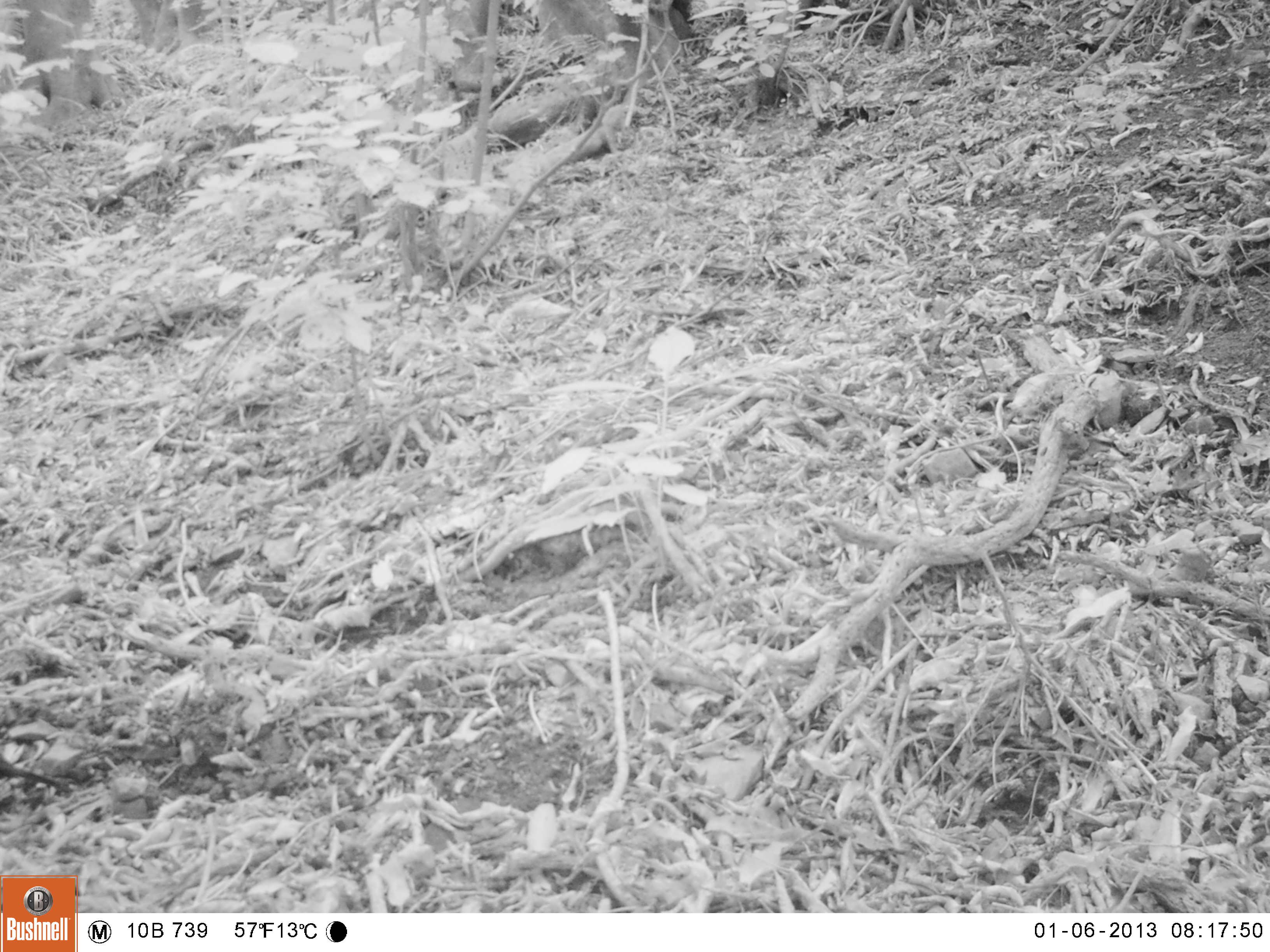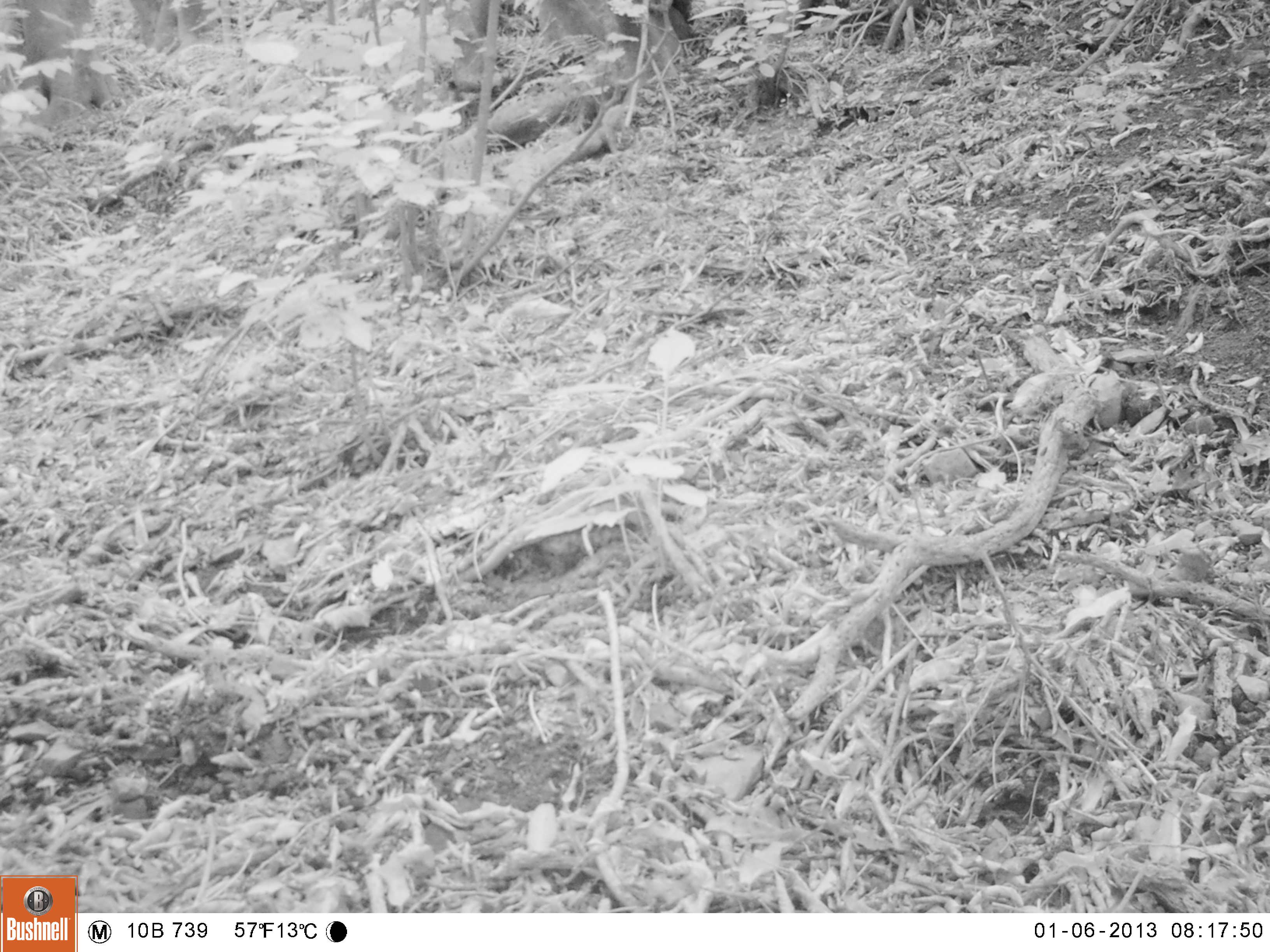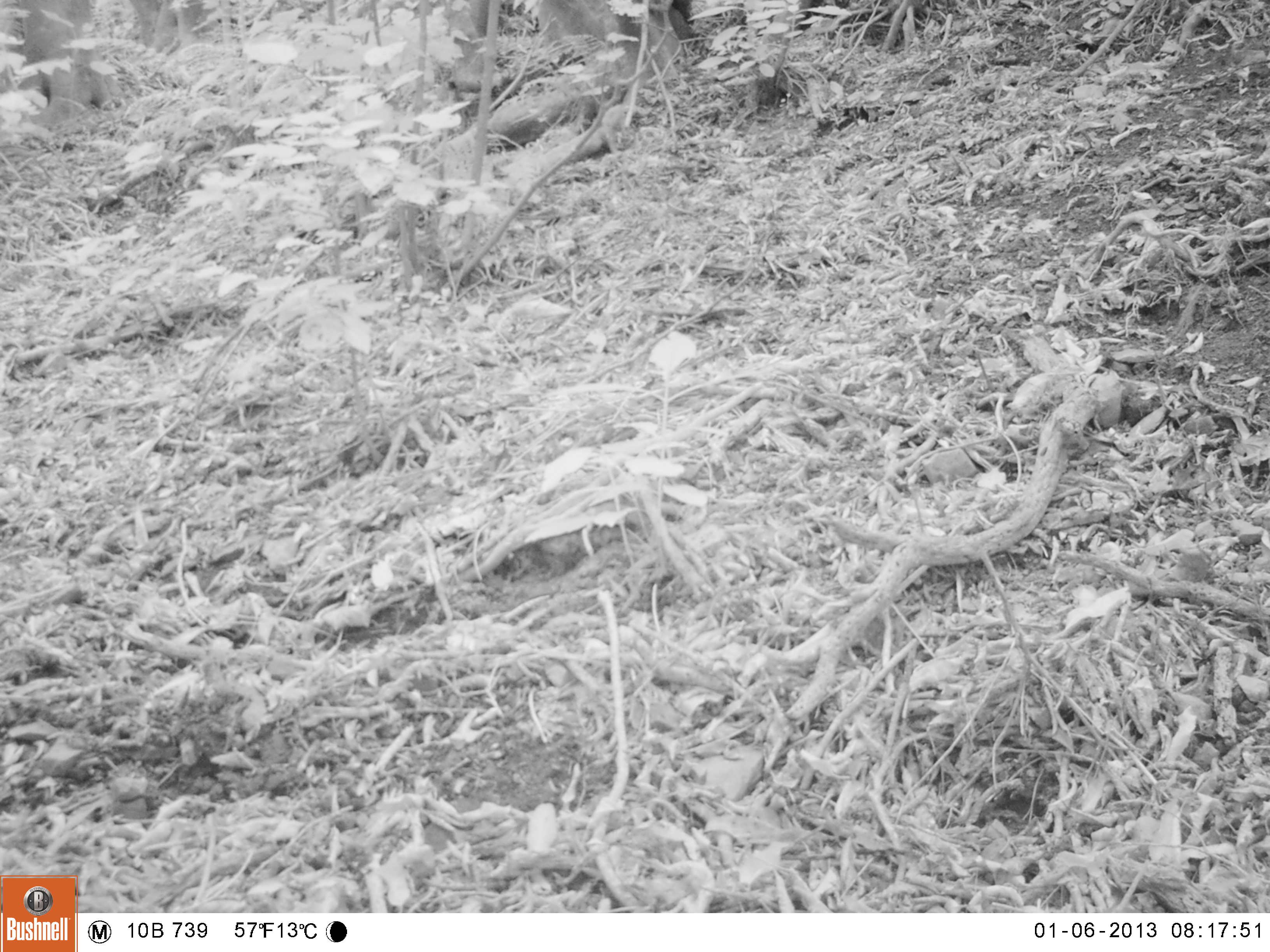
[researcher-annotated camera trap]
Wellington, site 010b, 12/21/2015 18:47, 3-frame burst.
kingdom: Animalia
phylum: Chordata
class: Aves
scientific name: Aves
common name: bird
Bird (Aves).